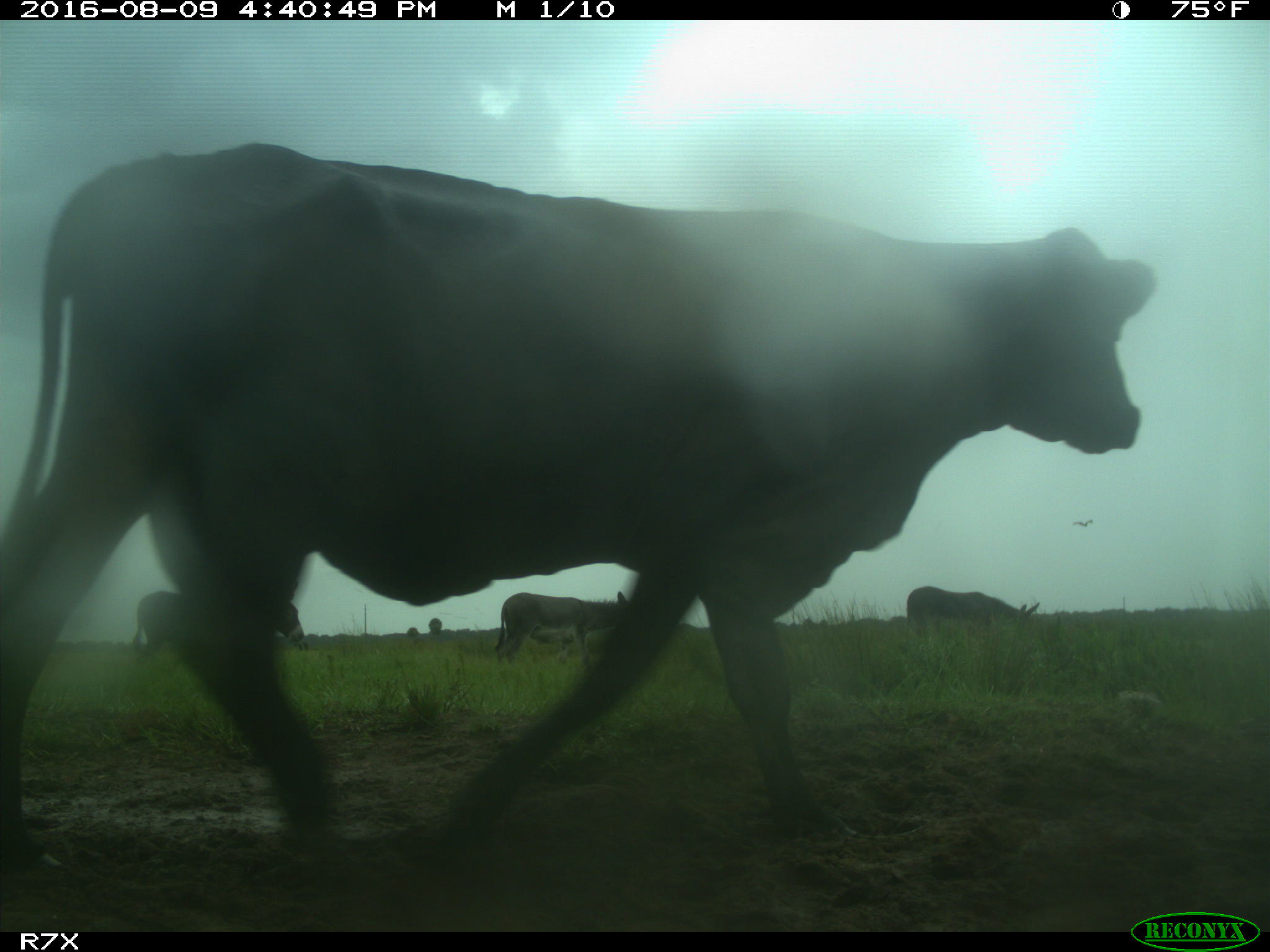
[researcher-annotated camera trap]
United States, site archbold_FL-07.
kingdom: Animalia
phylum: Chordata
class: Mammalia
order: Artiodactyla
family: Bovidae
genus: Bos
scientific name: Bos taurus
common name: domestic cow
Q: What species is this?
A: Bos taurus (domestic cow).